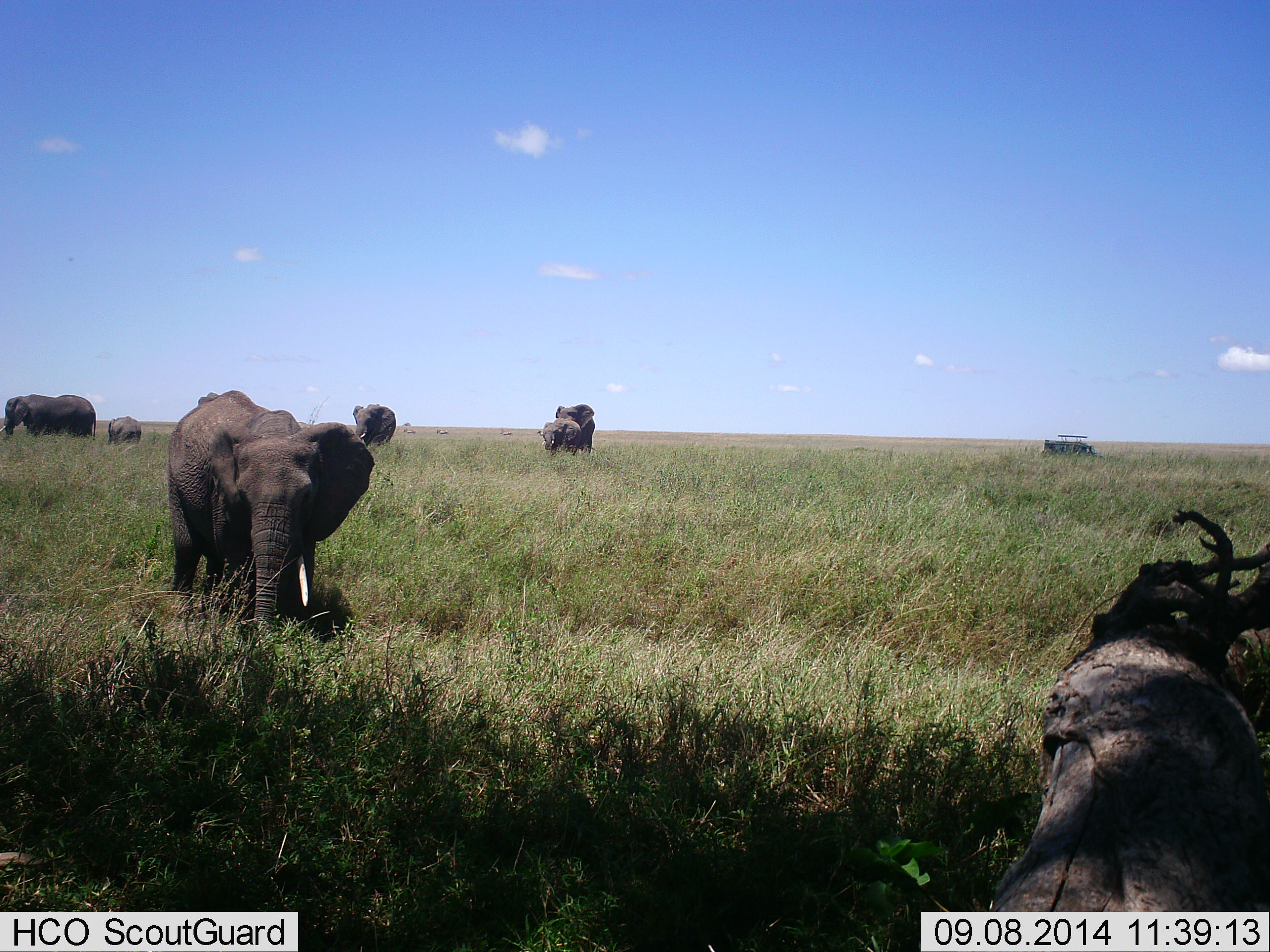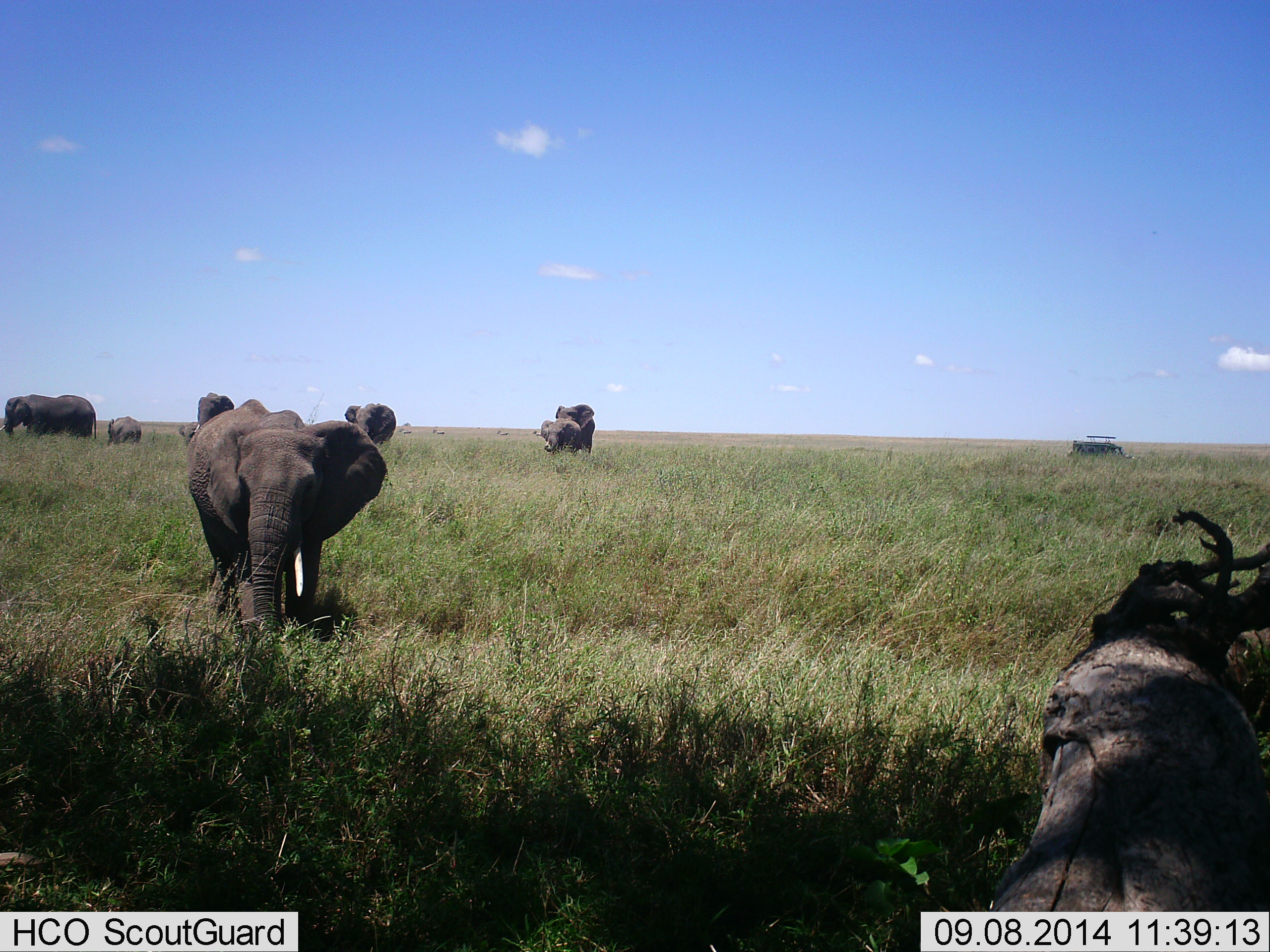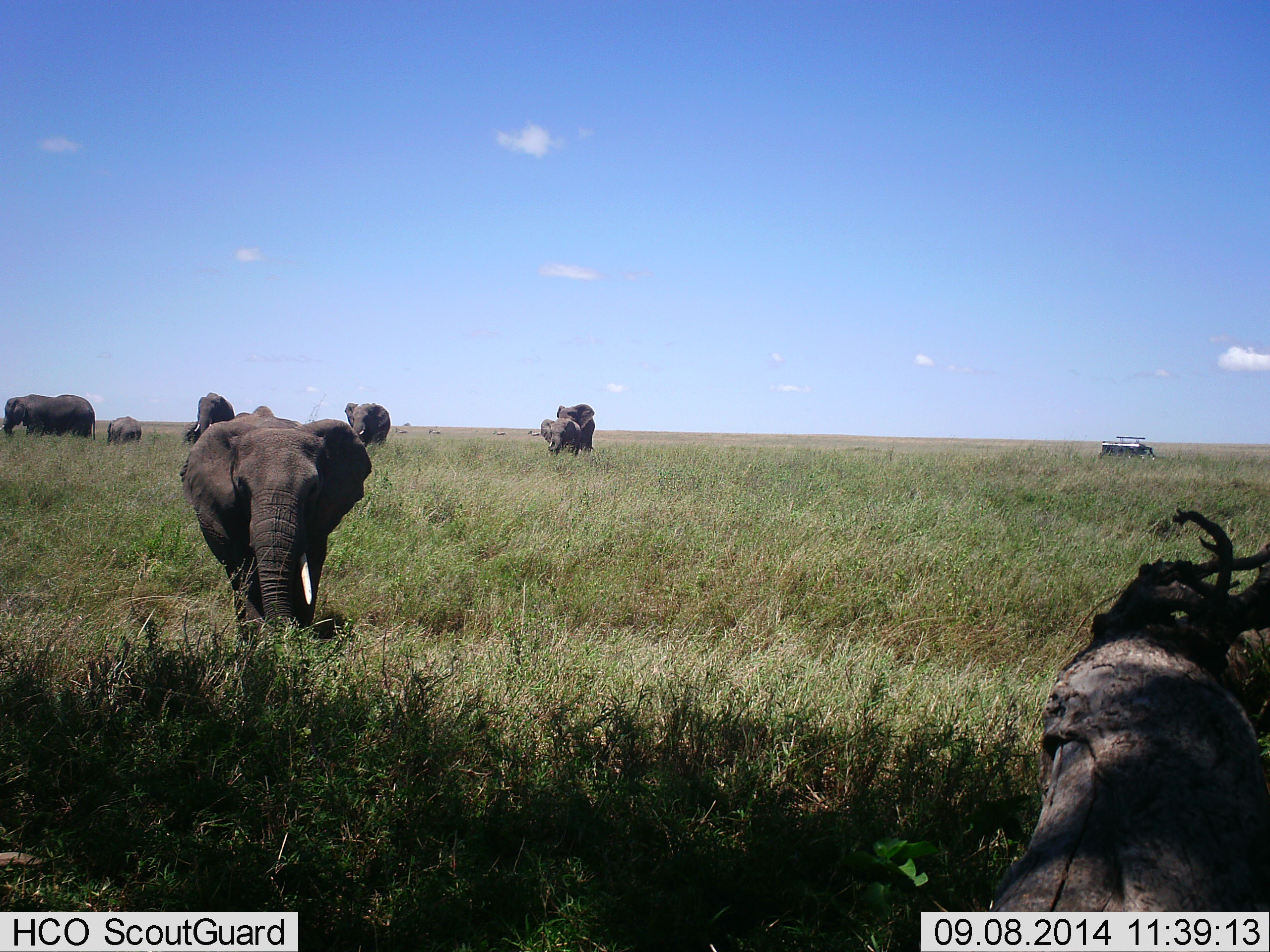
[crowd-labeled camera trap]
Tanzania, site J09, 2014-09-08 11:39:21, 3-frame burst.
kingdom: Animalia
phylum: Chordata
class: Mammalia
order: Proboscidea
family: Elephantidae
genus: Loxodonta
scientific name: Loxodonta africana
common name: african bush elephant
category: elephant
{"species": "elephant (african bush elephant) (Loxodonta africana)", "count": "8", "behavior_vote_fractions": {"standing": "58%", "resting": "5%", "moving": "58%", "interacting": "11%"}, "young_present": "68%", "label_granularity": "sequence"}